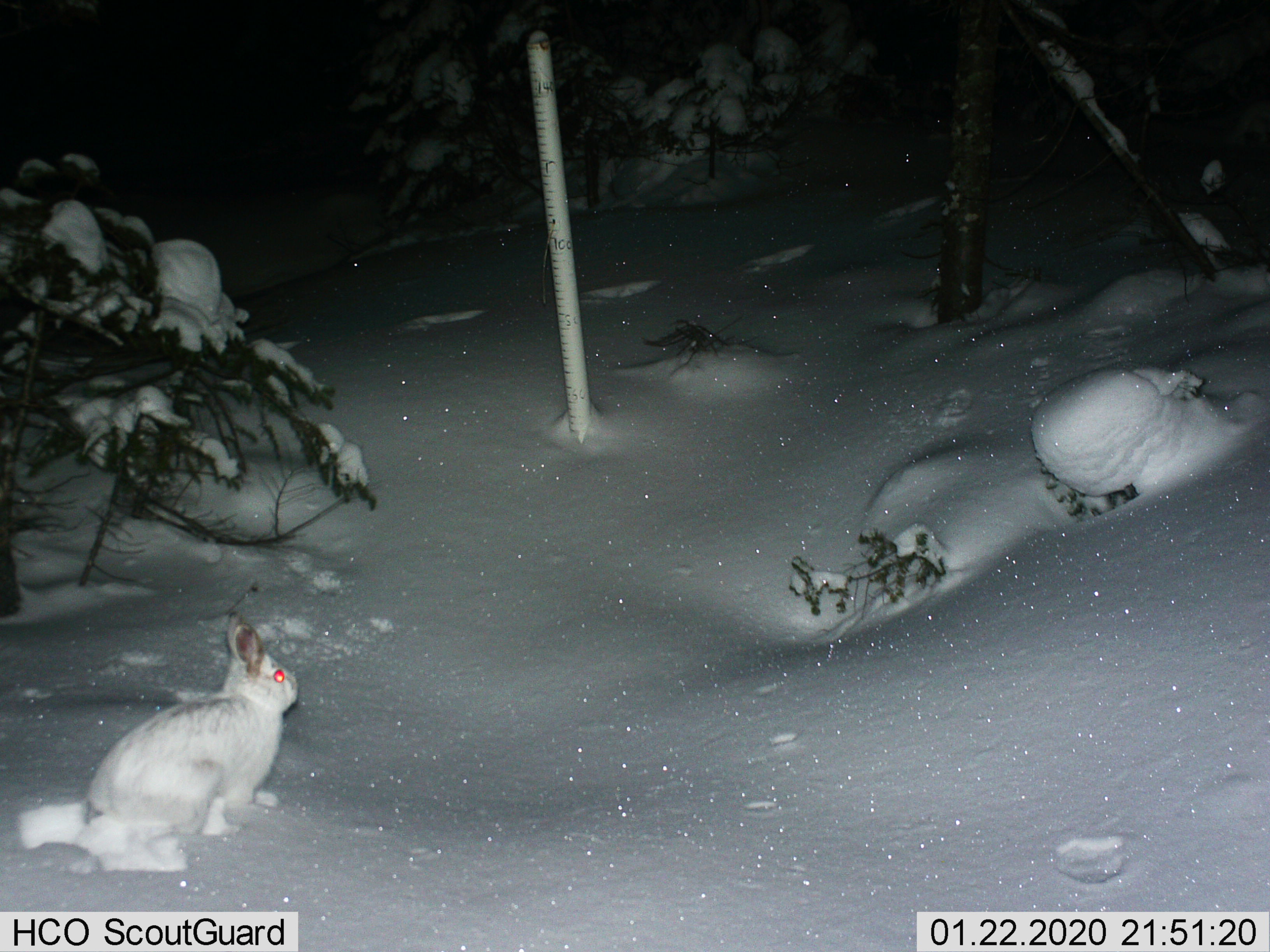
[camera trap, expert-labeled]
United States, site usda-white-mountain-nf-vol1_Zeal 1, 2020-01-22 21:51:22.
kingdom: Animalia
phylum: Chordata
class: Mammalia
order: Lagomorpha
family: Leporidae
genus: Lepus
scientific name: Lepus americanus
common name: snowshoe hare